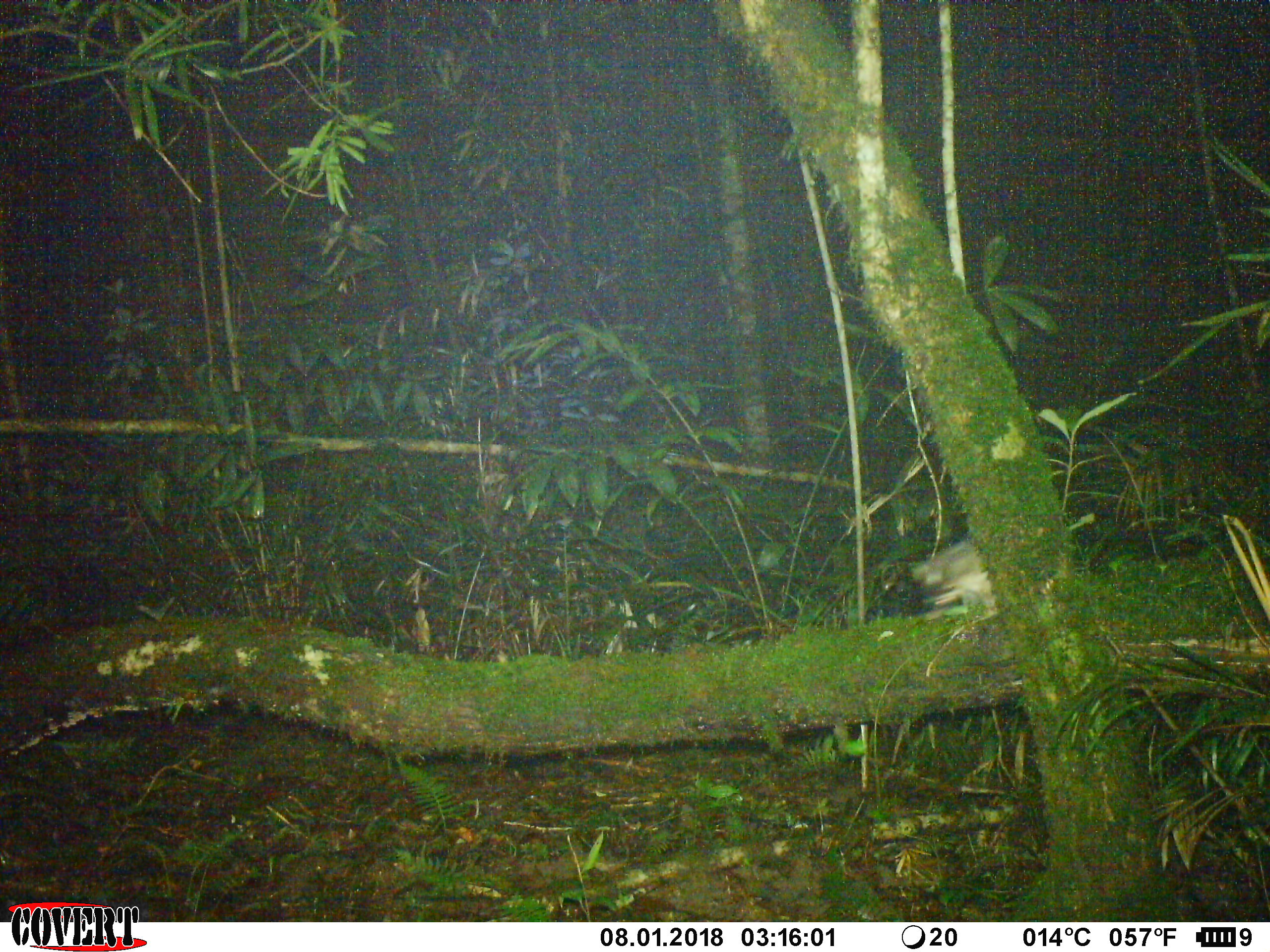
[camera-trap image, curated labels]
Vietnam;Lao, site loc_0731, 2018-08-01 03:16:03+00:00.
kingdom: Animalia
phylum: Chordata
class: Mammalia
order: Carnivora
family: Mustelidae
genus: Melogale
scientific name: Melogale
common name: ferret badger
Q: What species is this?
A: Ferret badger (Melogale).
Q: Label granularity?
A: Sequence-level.